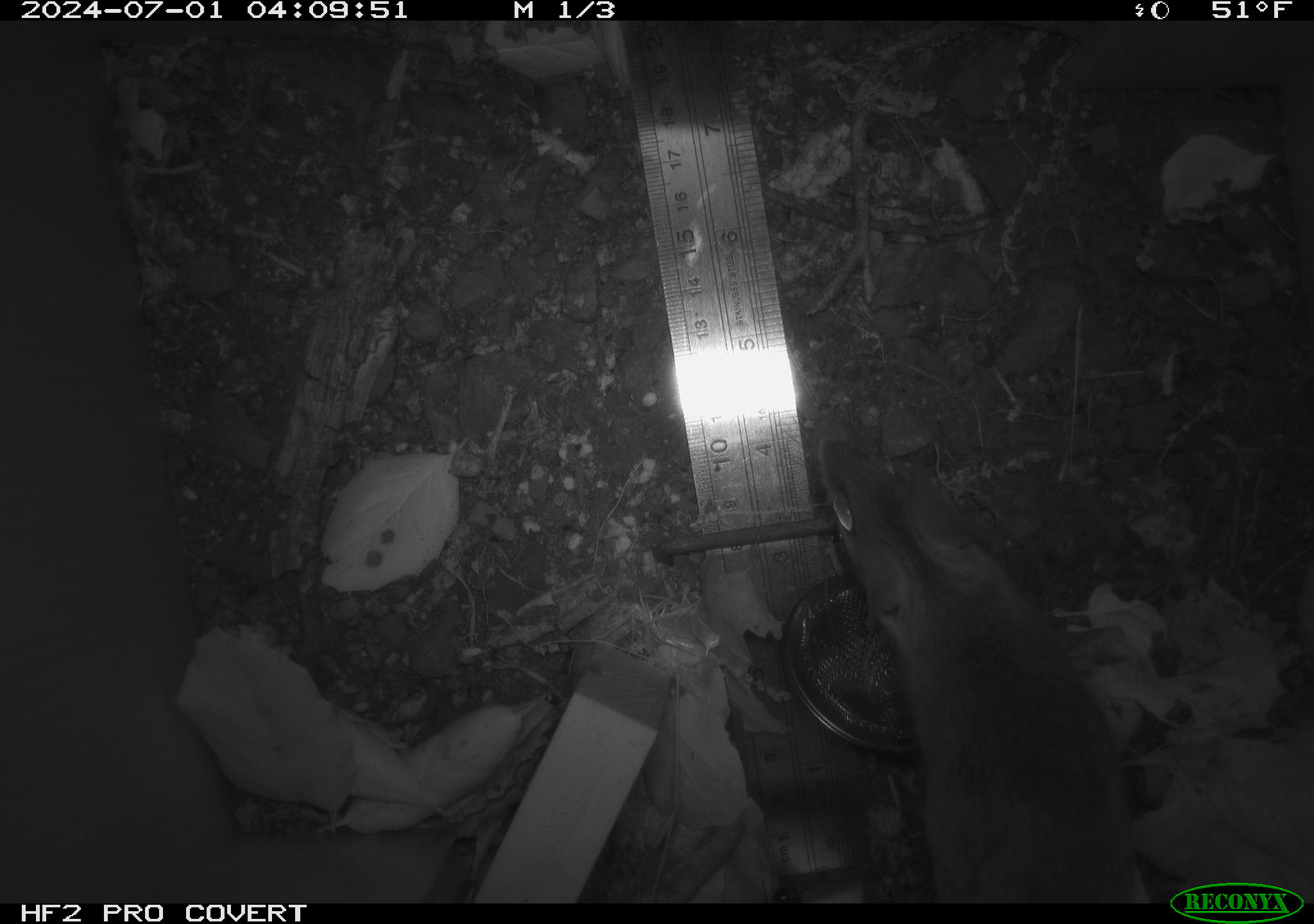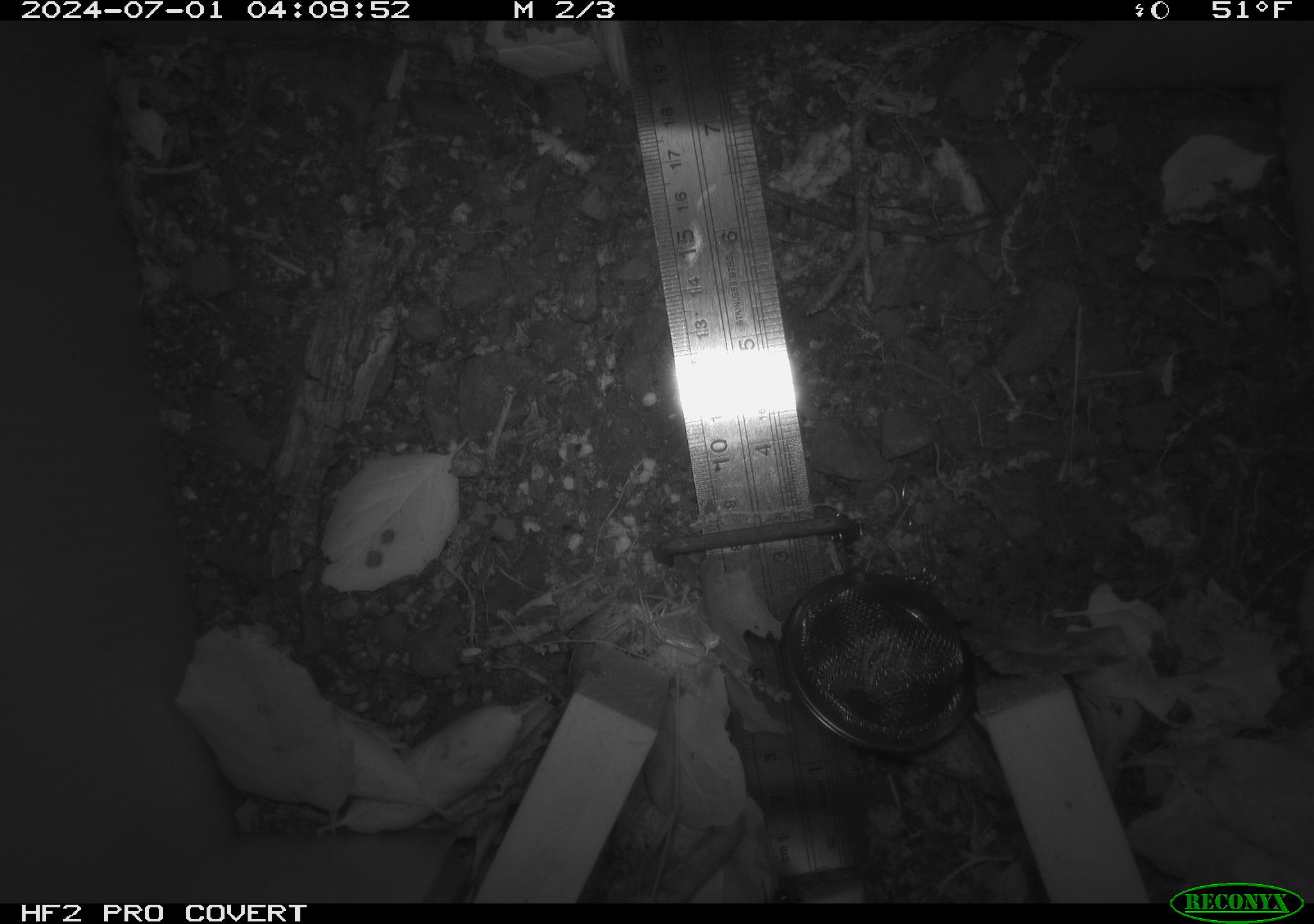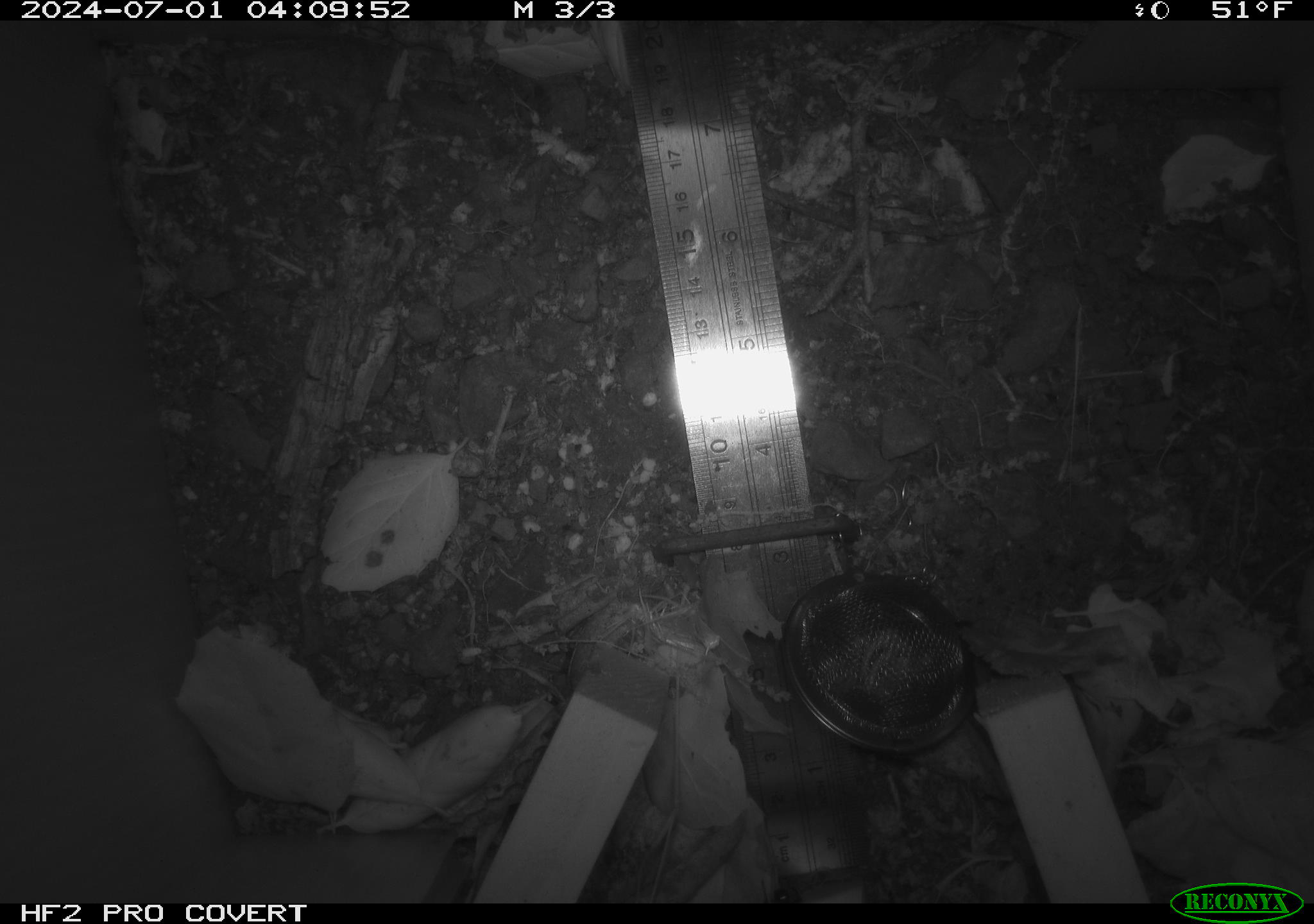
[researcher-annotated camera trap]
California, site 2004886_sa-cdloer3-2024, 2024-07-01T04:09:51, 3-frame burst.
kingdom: Animalia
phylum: Chordata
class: Mammalia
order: Rodentia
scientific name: Rodentia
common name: rodent